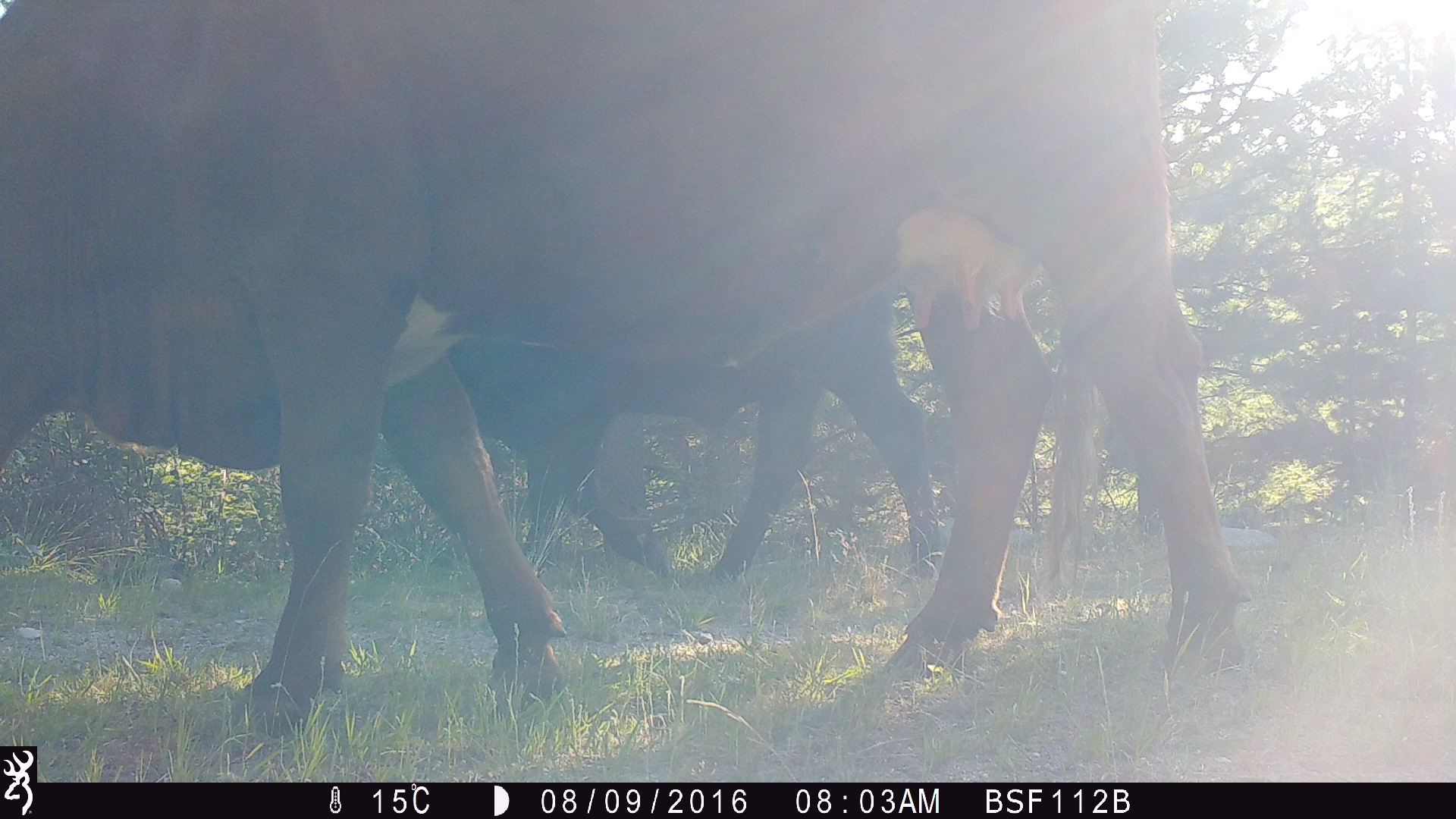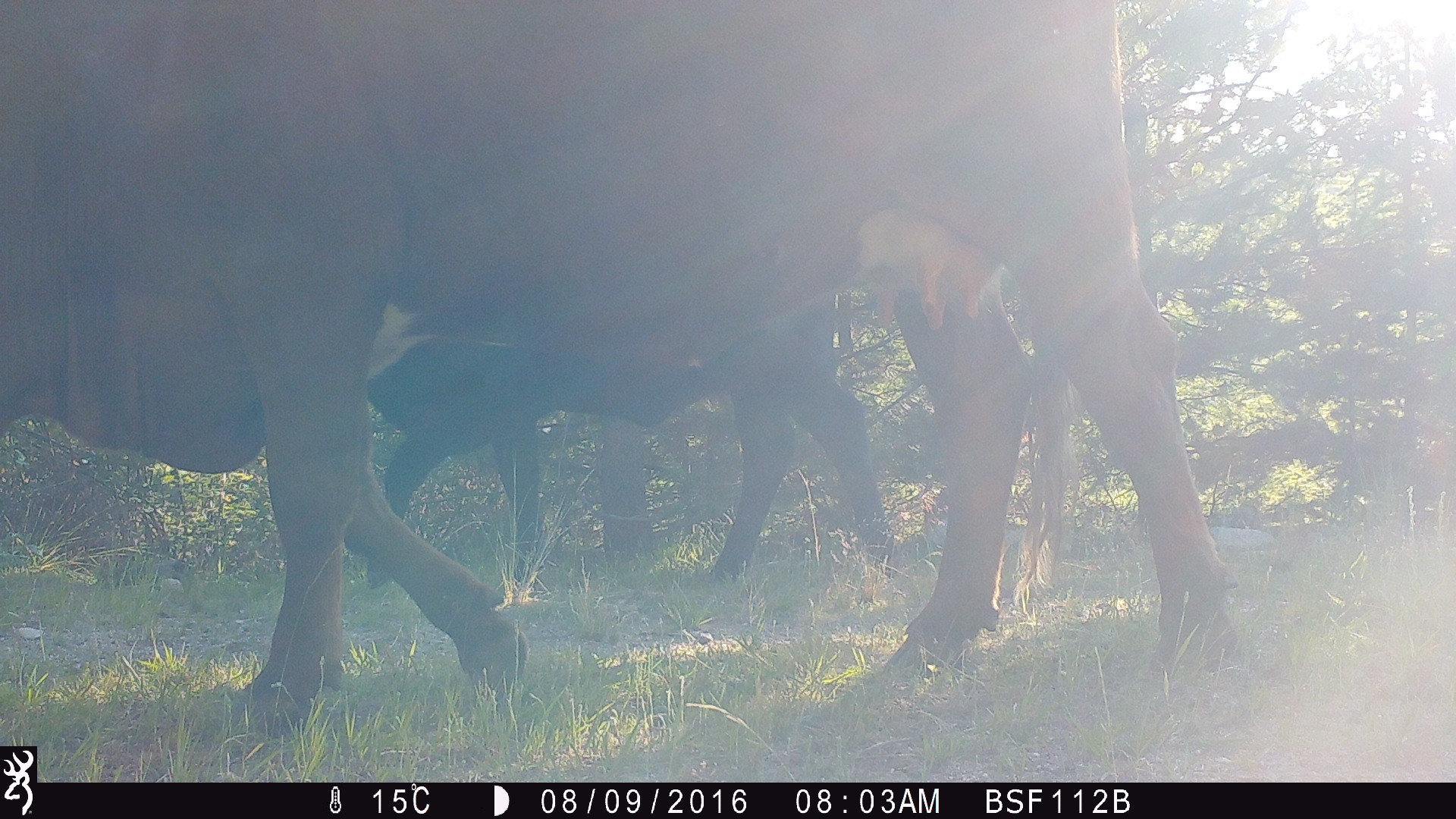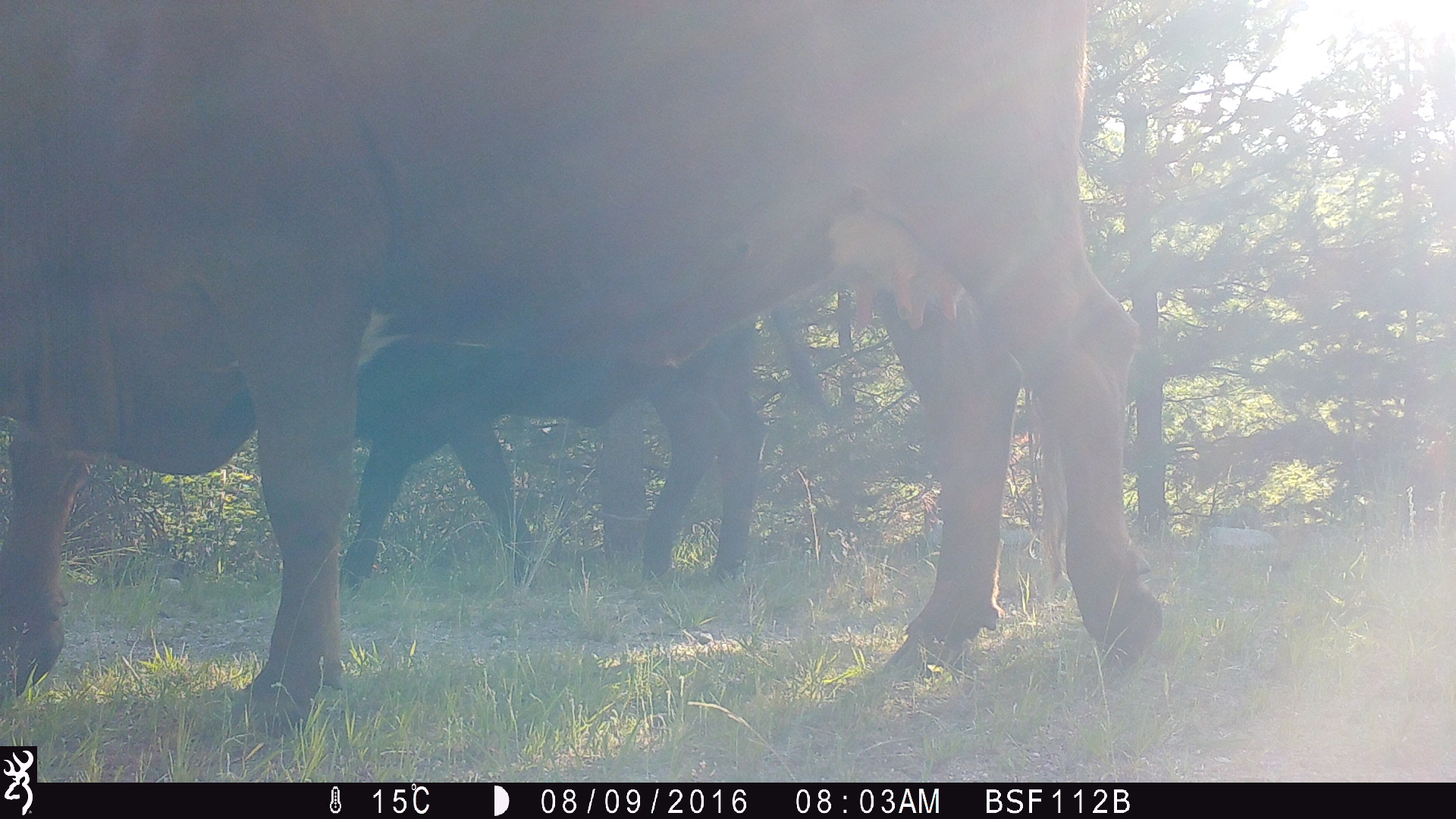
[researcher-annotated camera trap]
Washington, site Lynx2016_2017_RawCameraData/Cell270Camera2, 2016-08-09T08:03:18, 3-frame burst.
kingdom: Animalia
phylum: Chordata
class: Mammalia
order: Artiodactyla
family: Bovidae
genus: Bos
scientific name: Bos taurus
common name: domestic cattle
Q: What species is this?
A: Domestic cattle (Bos taurus).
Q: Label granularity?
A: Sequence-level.